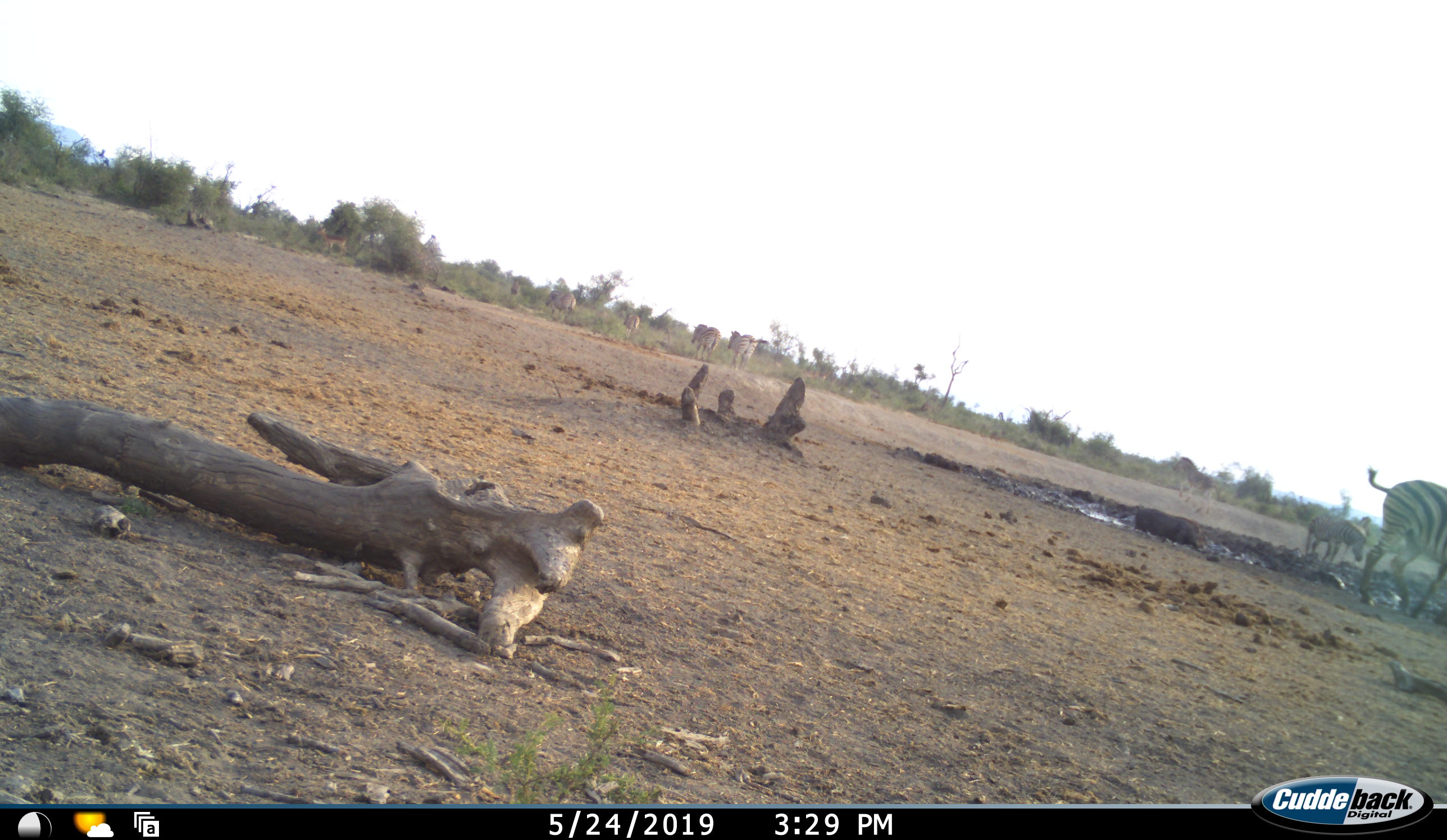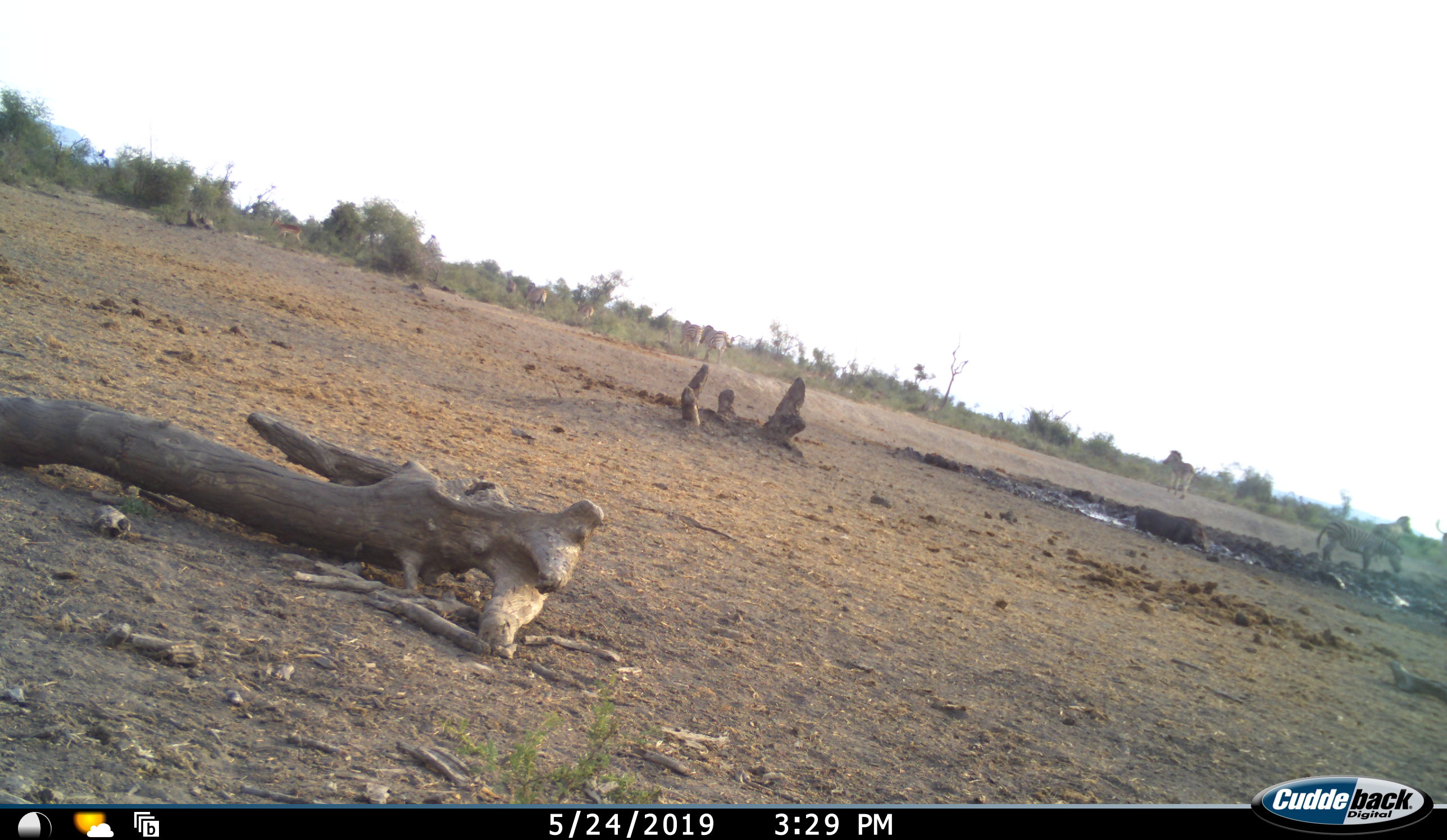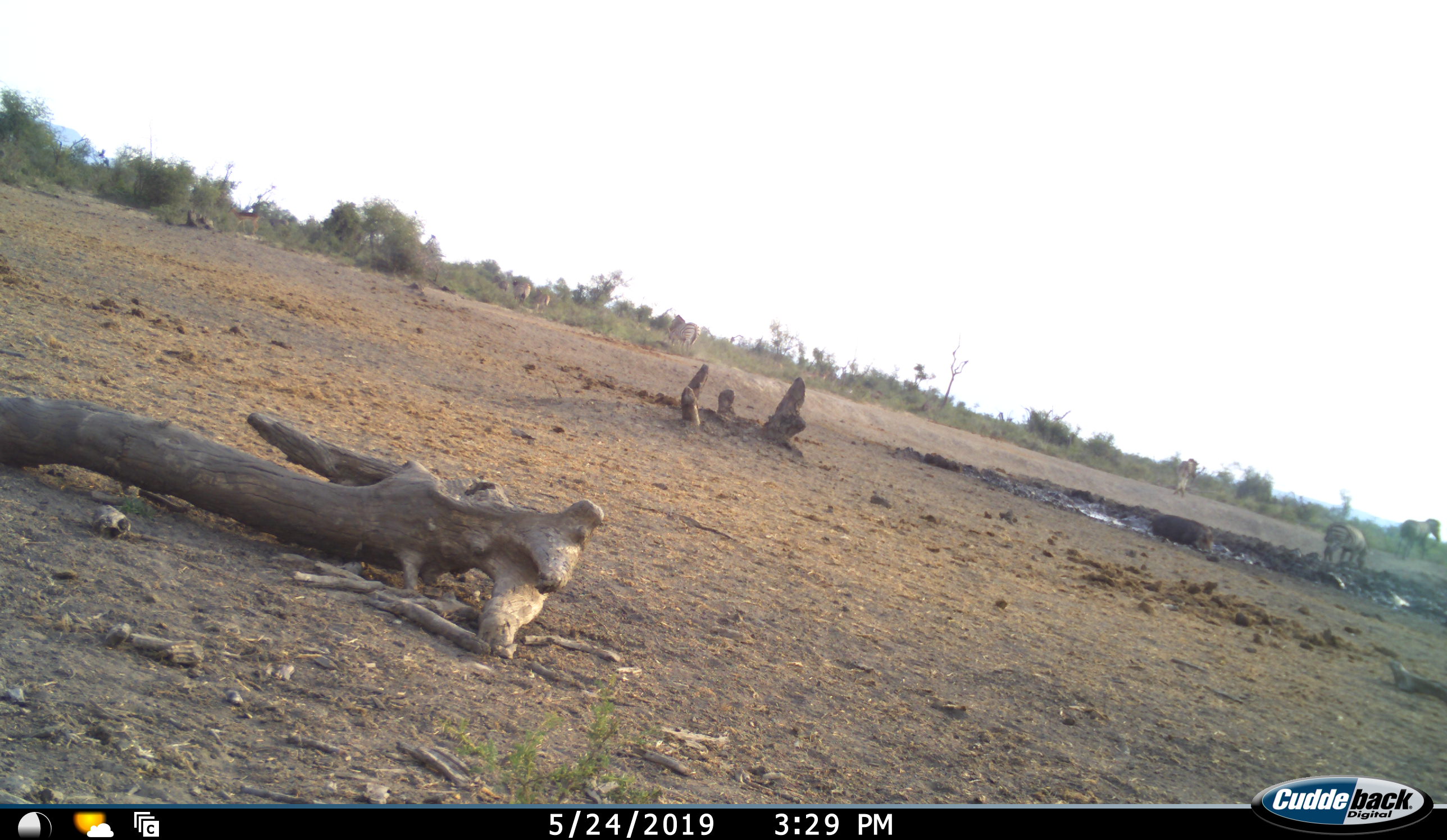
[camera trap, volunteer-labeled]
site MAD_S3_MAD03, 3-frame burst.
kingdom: Animalia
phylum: Chordata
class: Mammalia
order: Perissodactyla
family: Equidae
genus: Equus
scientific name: Equus quagga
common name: plains zebra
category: zebraplains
Zebraplains (plains zebra) (Equus quagga), count 10. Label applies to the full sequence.